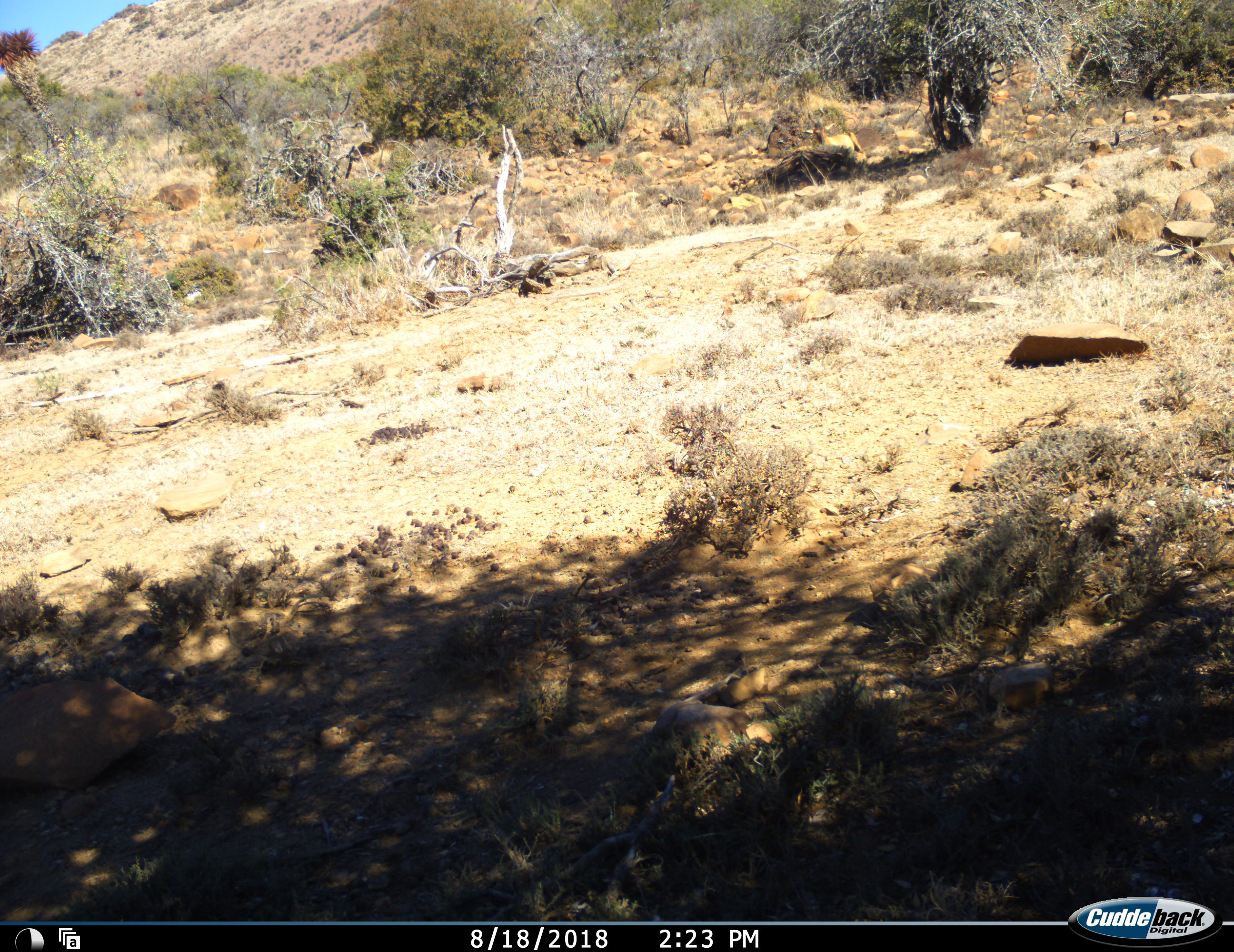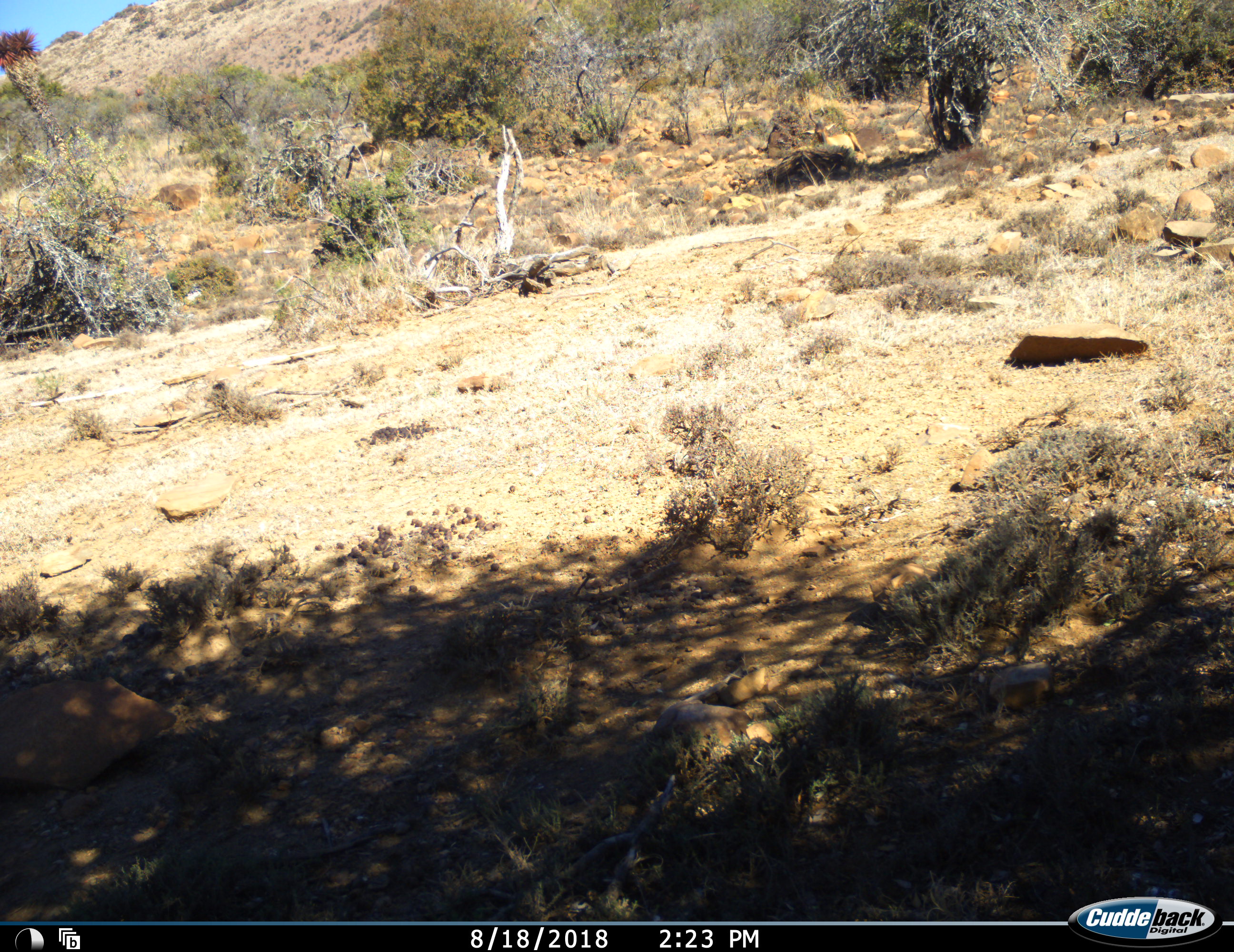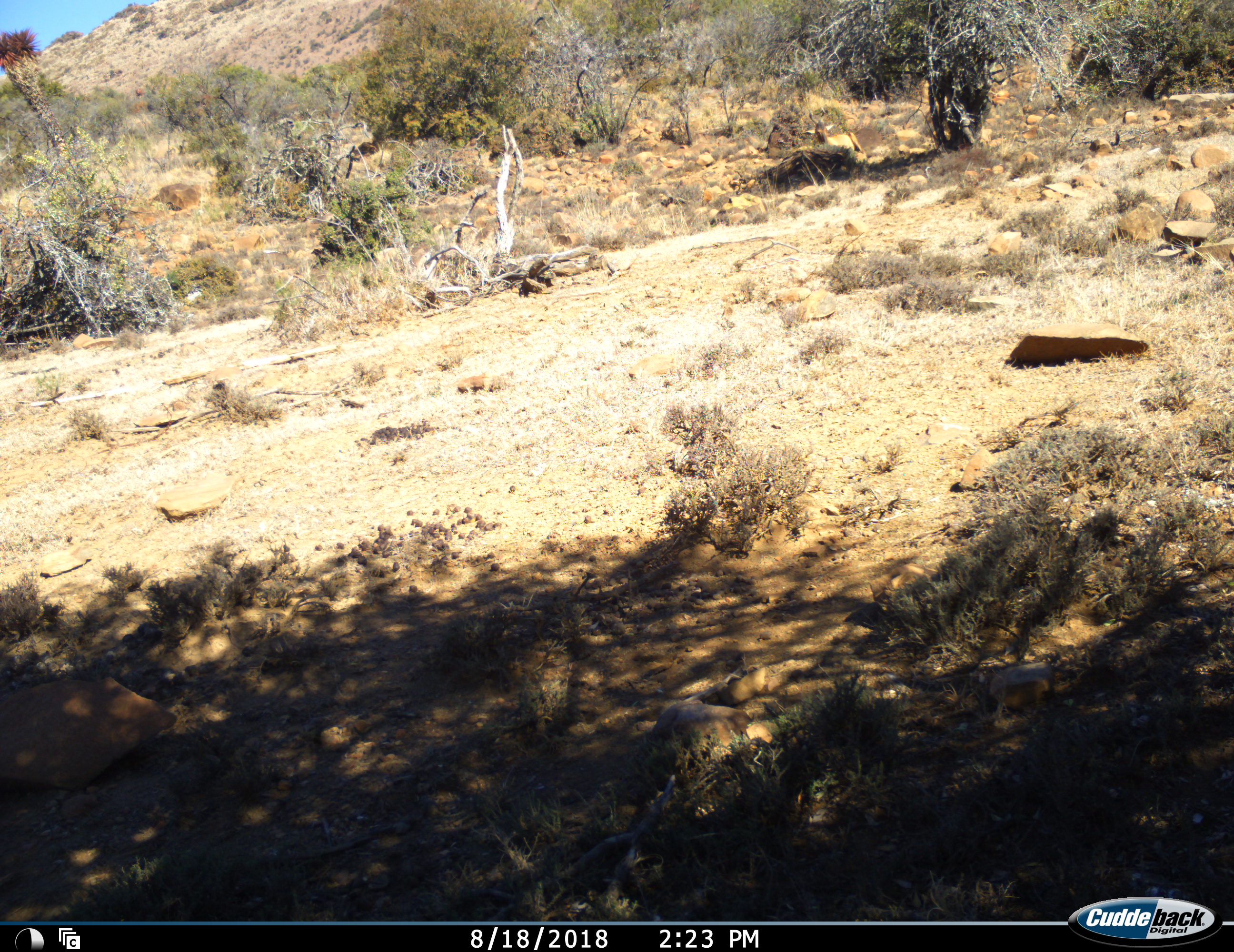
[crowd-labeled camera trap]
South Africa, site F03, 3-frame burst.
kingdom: Animalia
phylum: Chordata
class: Mammalia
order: Artiodactyla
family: Bovidae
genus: Alcelaphus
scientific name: Alcelaphus buselaphus caama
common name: red hartebeest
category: hartebeestred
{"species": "hartebeestred (red hartebeest) (Alcelaphus buselaphus caama)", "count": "1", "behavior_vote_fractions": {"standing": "0%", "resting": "100%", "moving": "0%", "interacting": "0%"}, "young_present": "0%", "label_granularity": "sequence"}